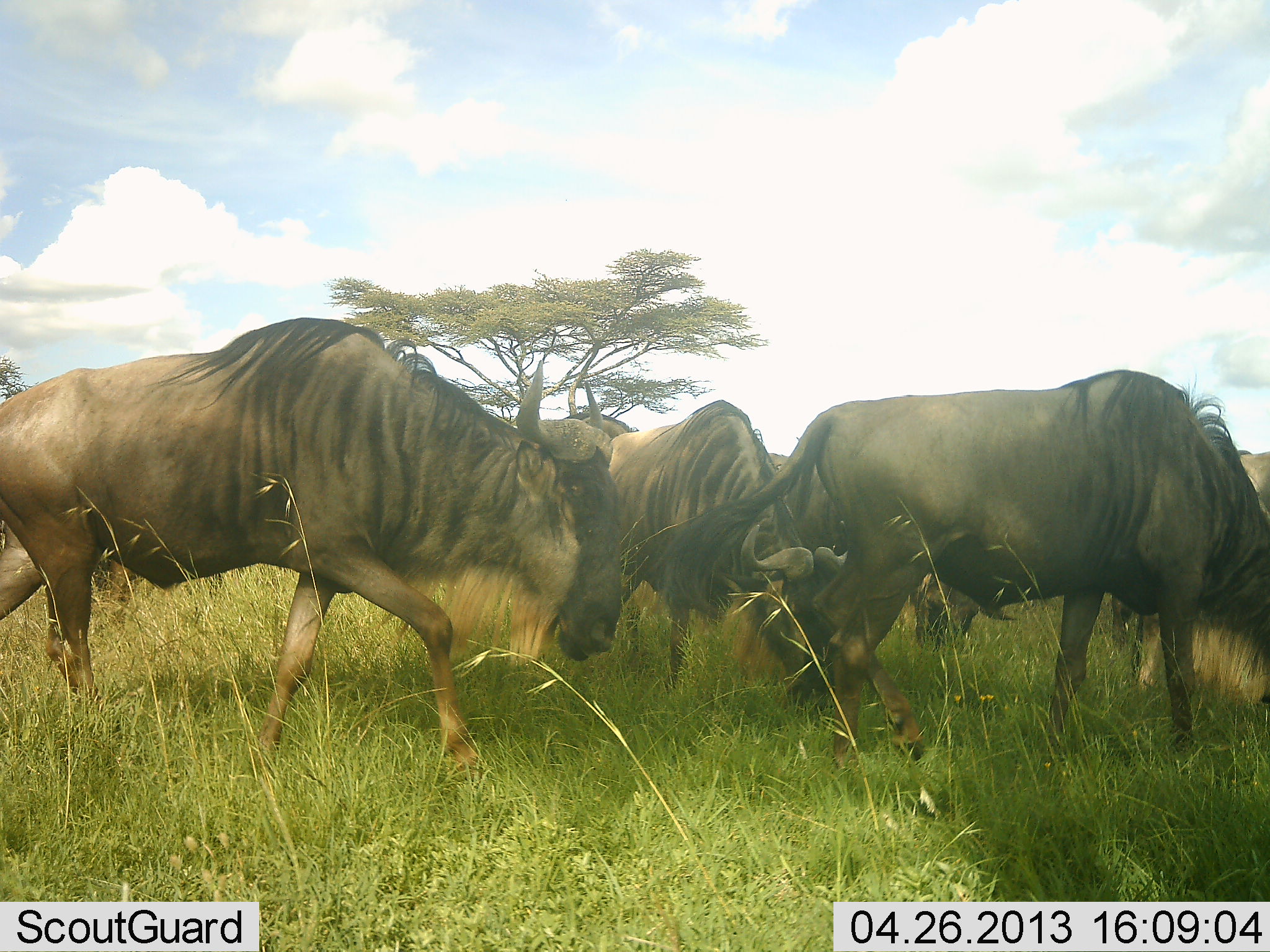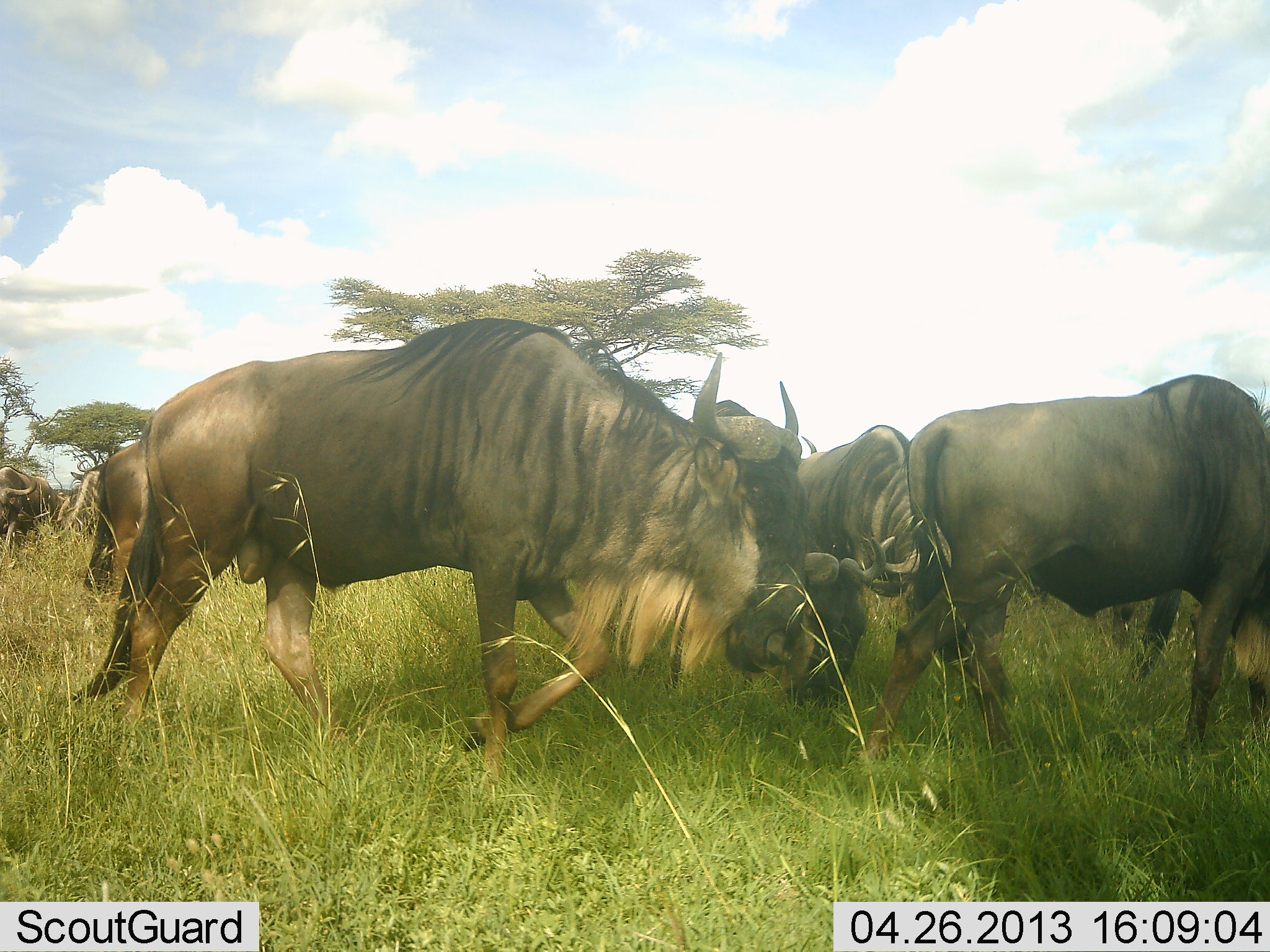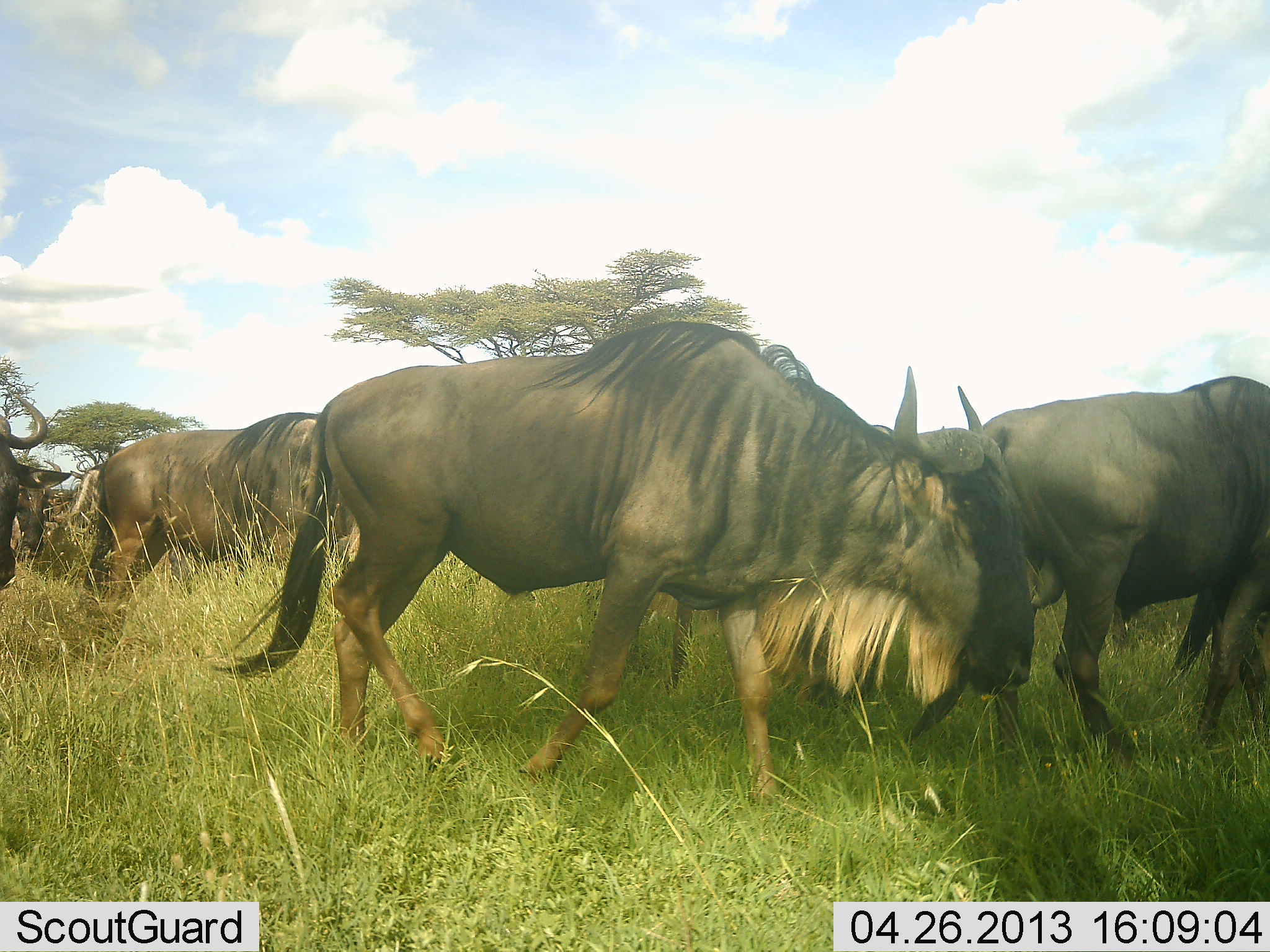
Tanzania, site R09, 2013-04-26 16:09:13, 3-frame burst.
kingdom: Animalia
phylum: Chordata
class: Mammalia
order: Artiodactyla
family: Bovidae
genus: Connochaetes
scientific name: Connochaetes taurinus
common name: blue wildebeest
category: wildebeest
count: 8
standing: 19%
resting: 3%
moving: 77%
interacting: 16%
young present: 0%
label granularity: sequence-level